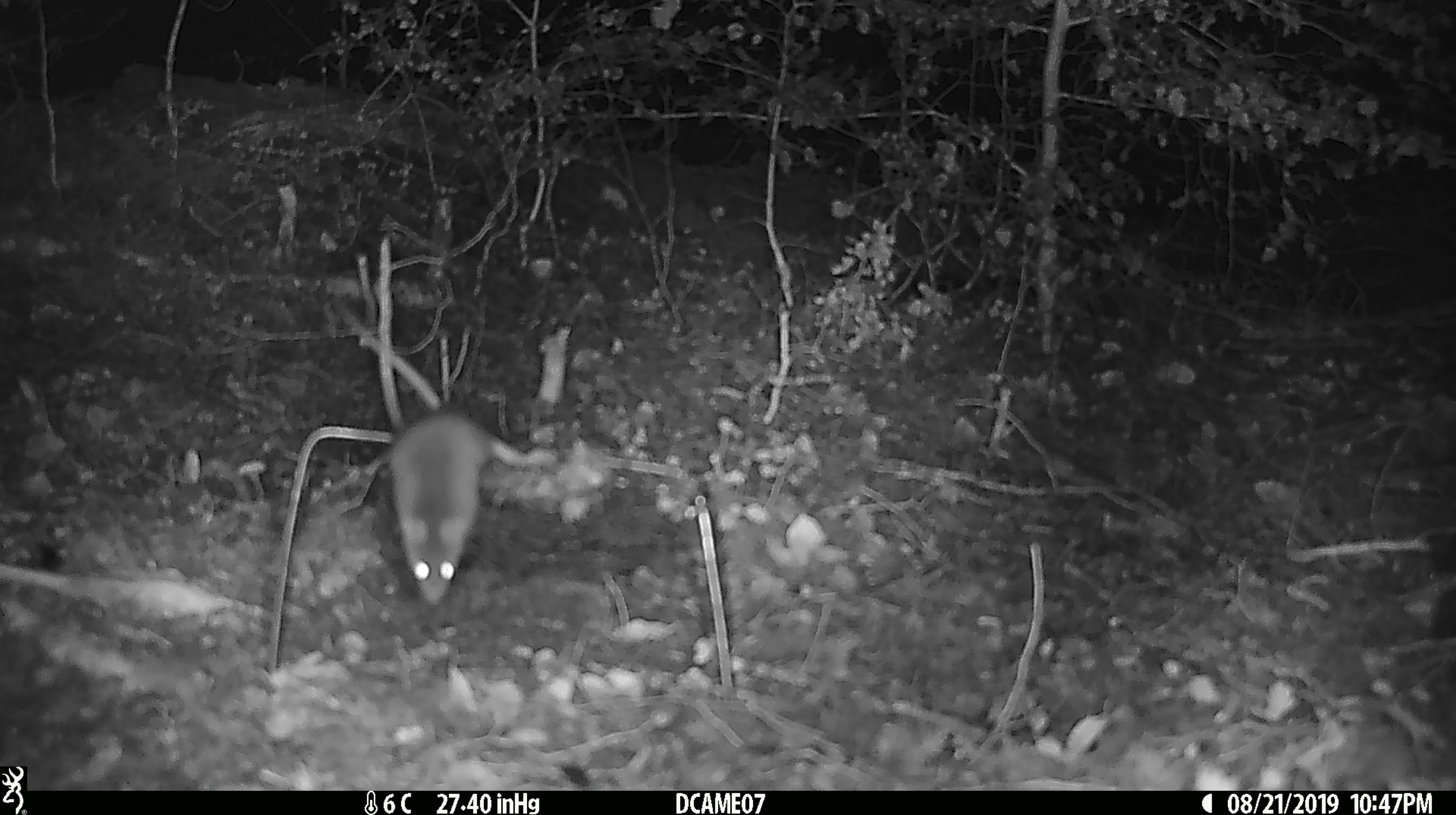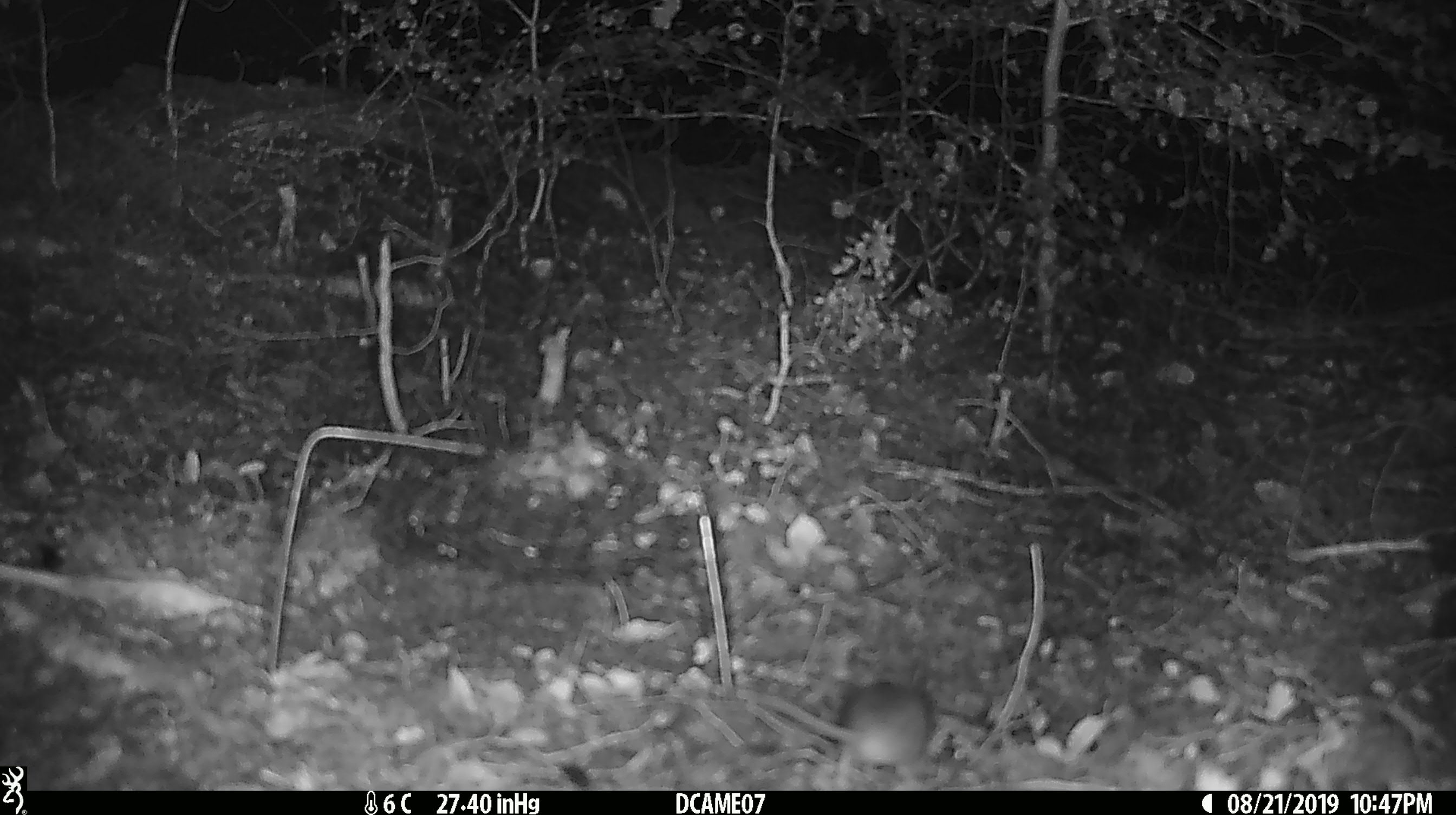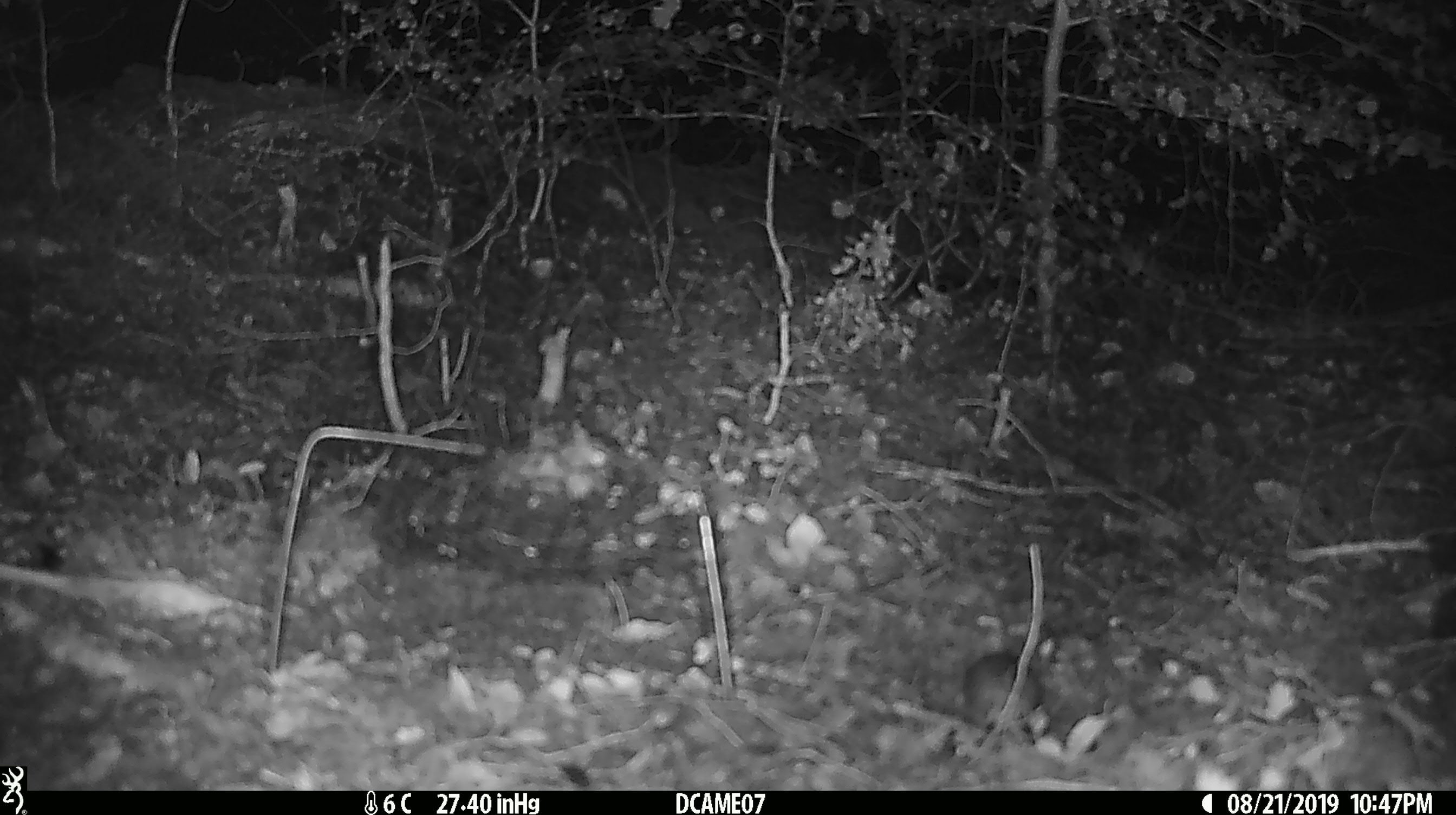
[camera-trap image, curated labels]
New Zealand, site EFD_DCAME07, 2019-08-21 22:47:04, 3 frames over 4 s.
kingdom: Animalia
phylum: Chordata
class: Mammalia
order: Rodentia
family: Muridae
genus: Mus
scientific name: Mus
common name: mouse